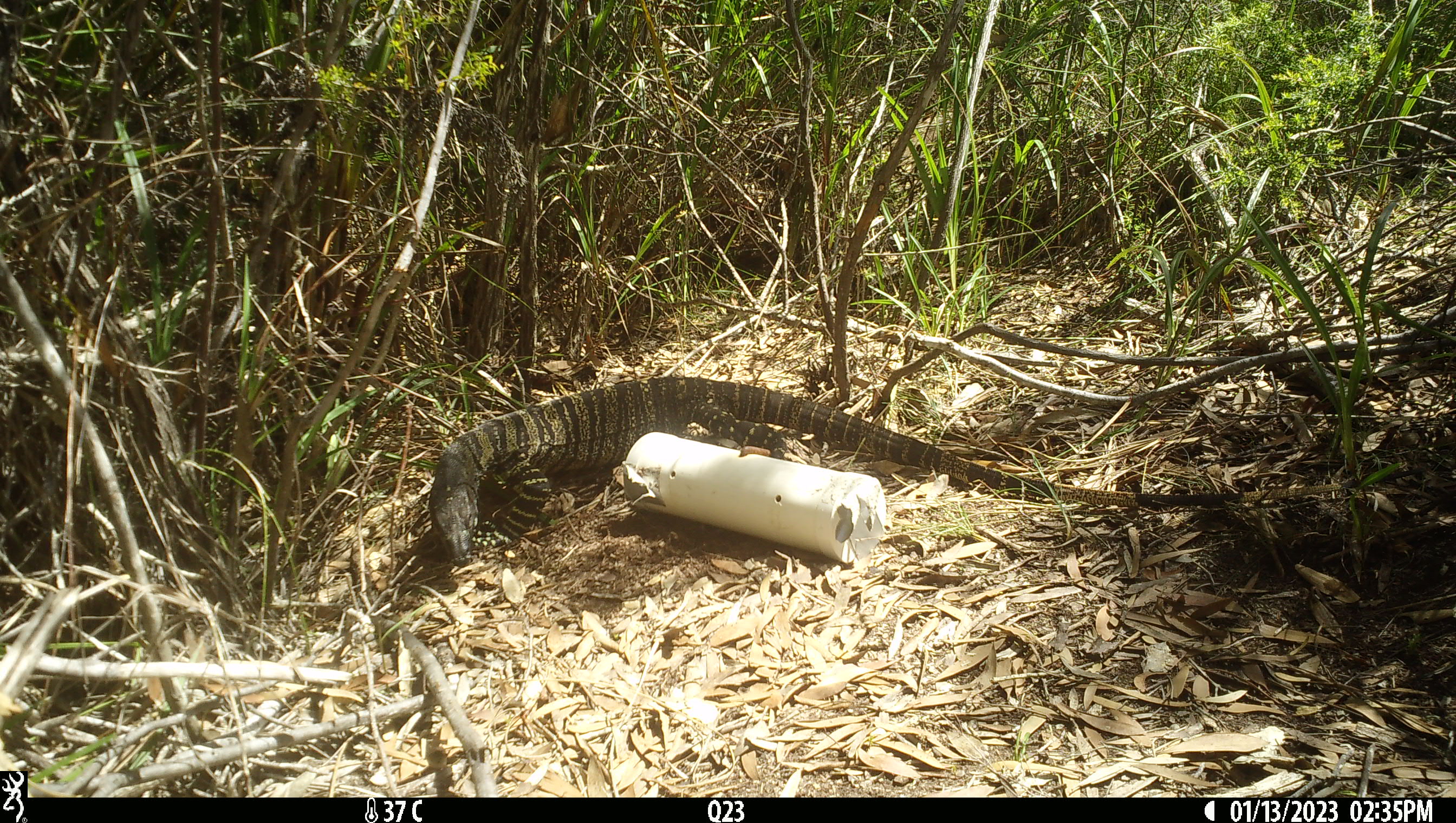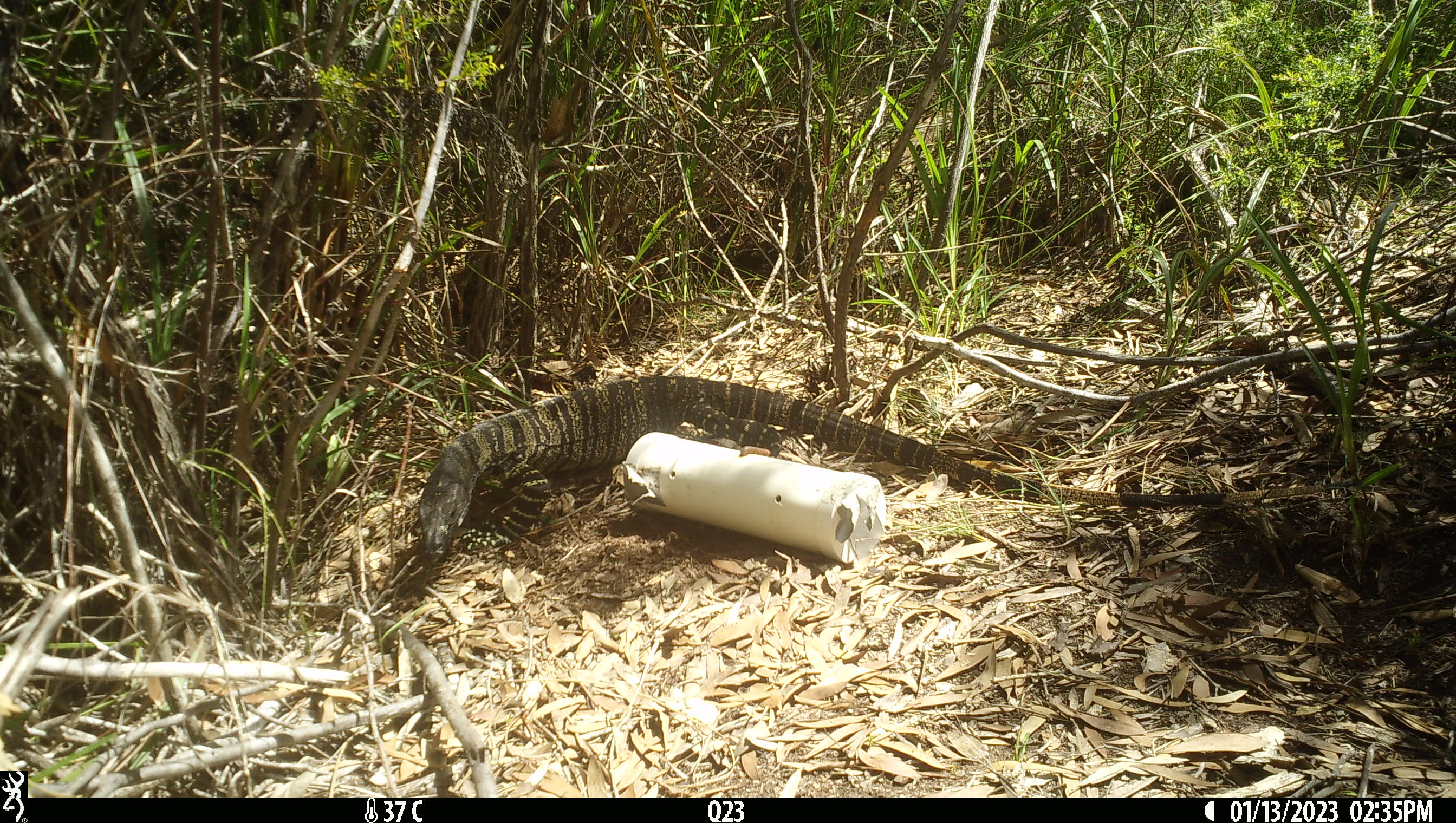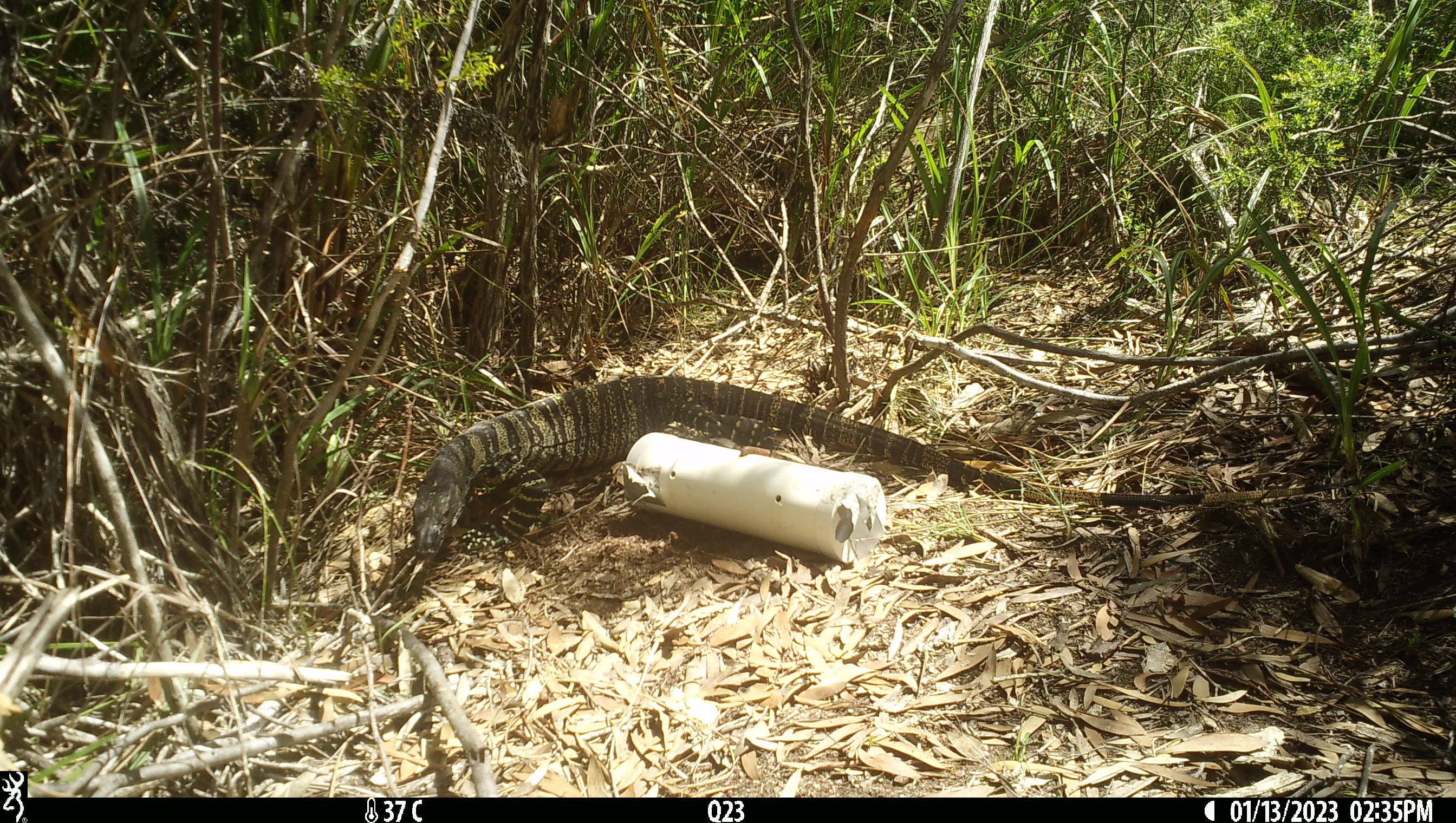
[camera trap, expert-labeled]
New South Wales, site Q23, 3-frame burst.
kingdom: Animalia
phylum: Chordata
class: Reptilia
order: Squamata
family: Varanidae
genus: Varanus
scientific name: Varanus varius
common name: lace monitor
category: goanna